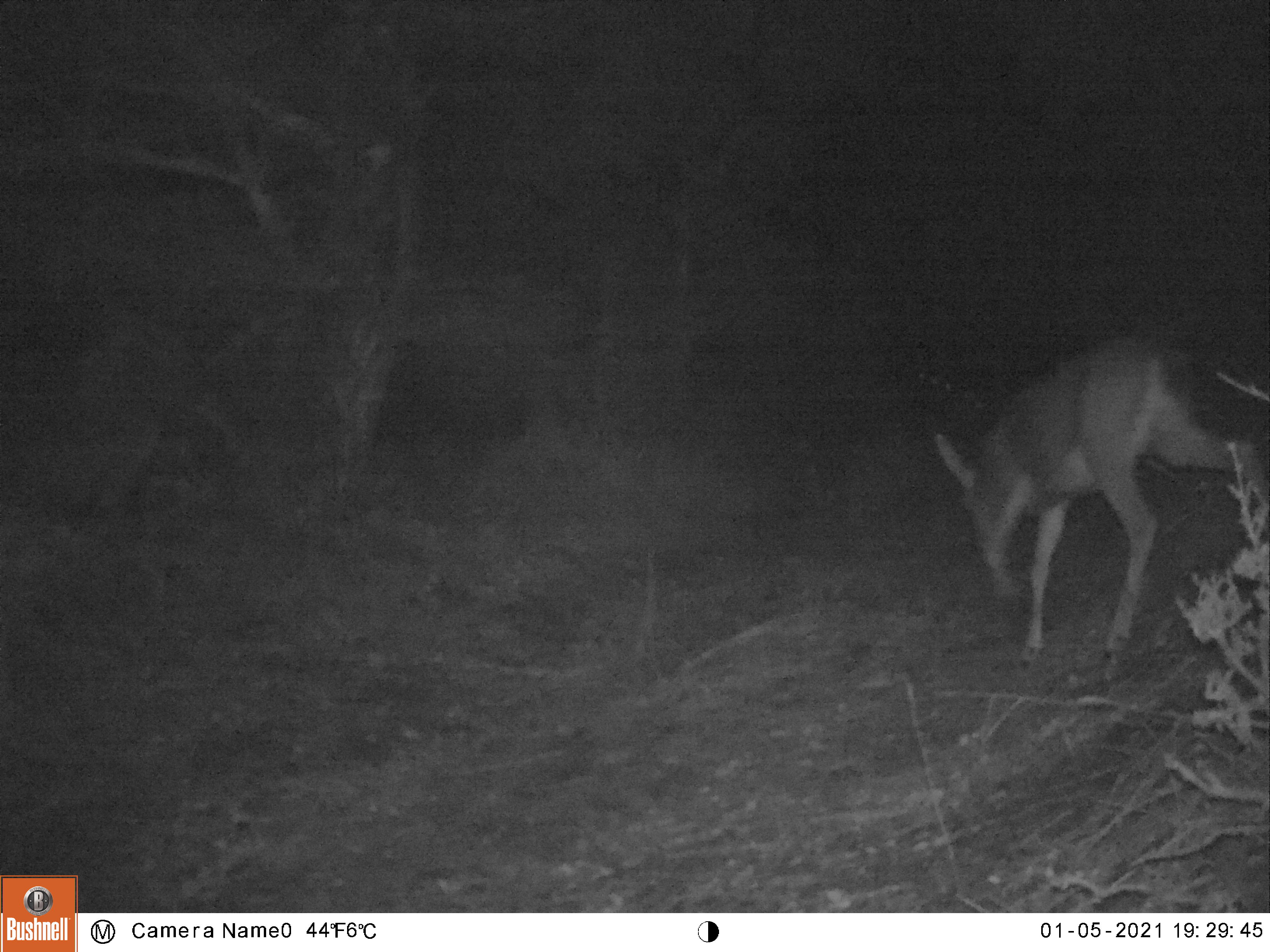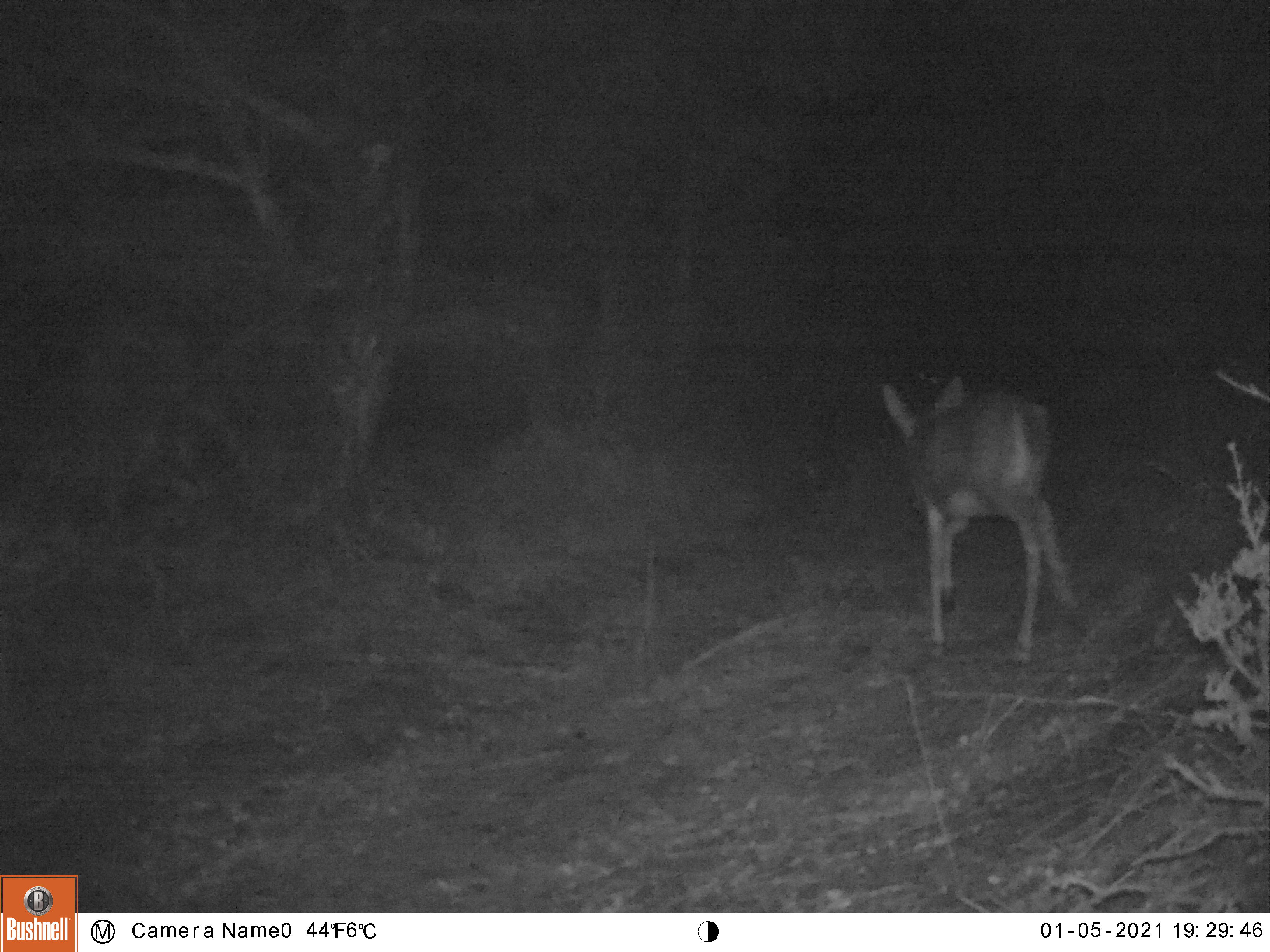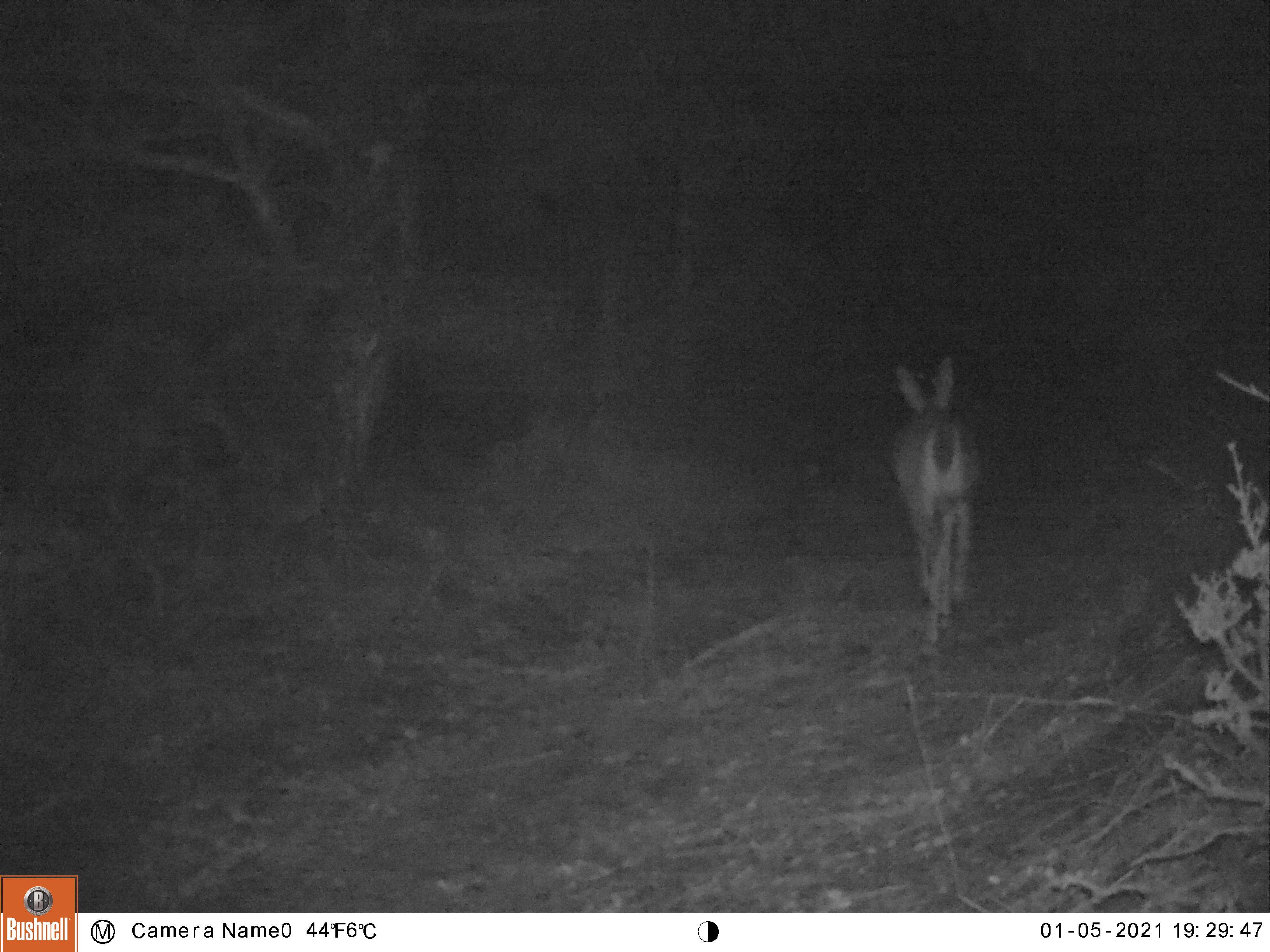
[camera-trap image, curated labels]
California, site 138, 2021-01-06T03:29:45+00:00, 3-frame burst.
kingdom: Animalia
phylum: Chordata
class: Mammalia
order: Artiodactyla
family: Cervidae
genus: Odocoileus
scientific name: Odocoileus hemionus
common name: mule deer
Mule deer (Odocoileus hemionus).